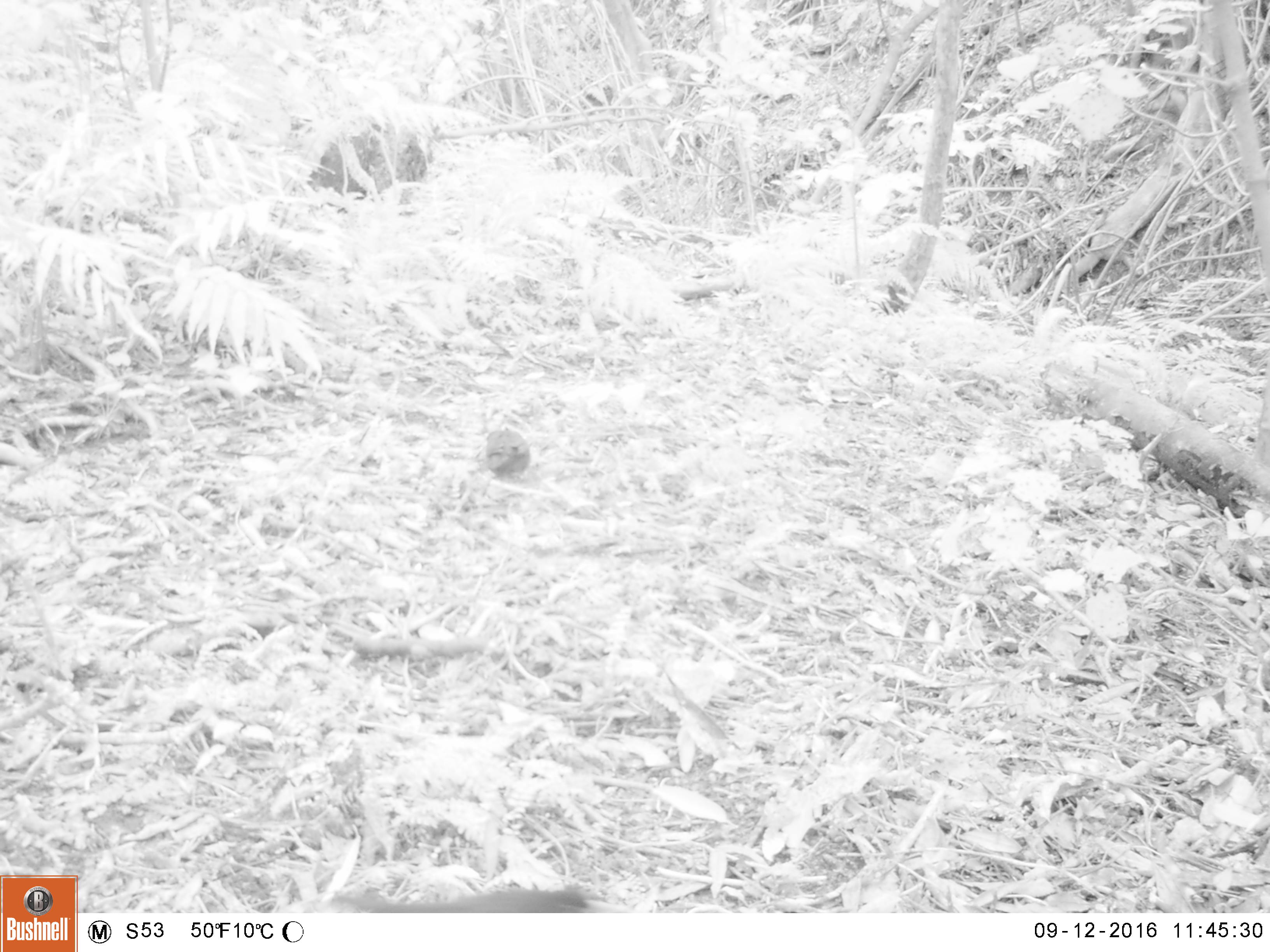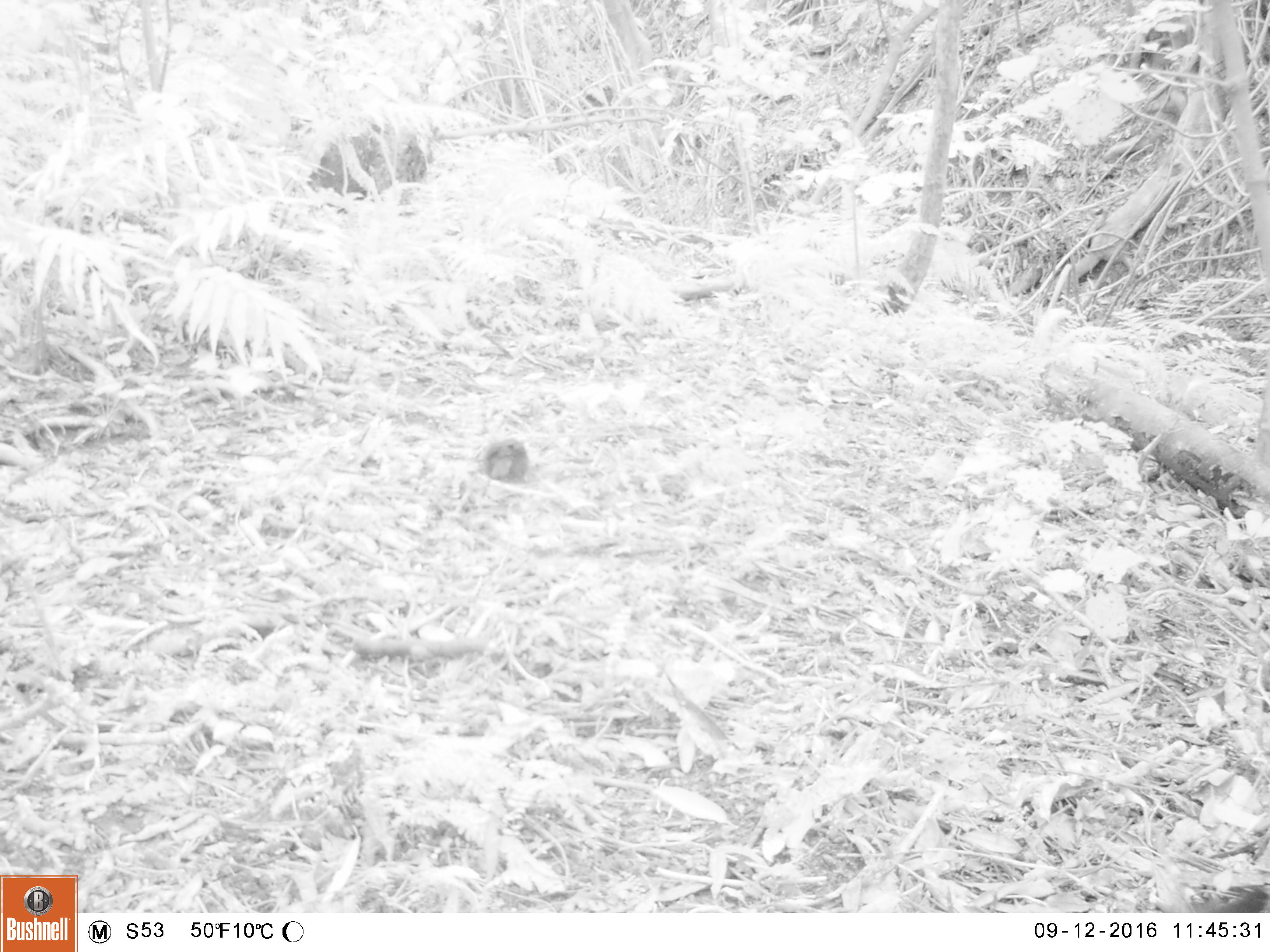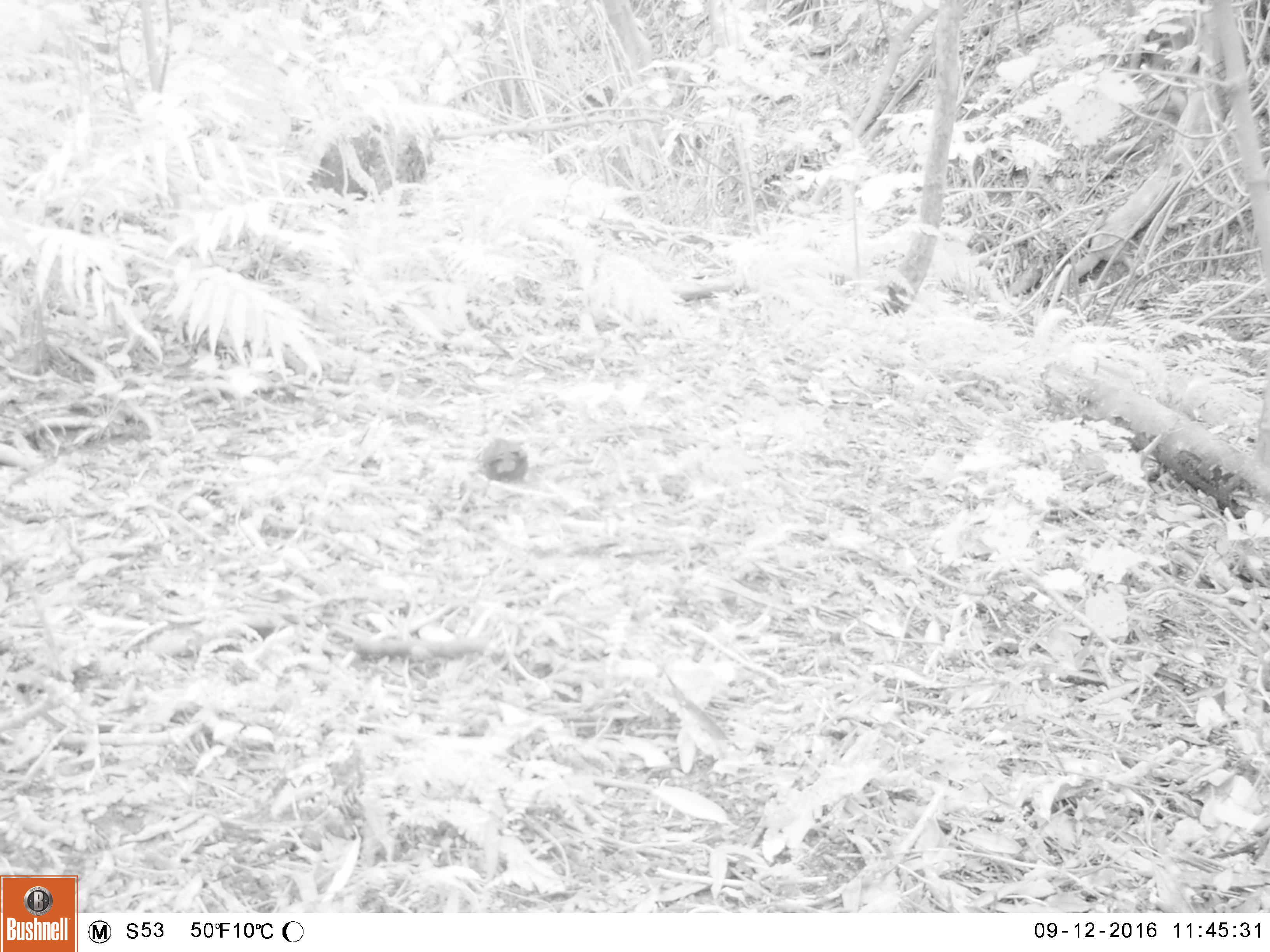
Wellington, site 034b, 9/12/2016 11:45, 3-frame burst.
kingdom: Animalia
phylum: Chordata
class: Aves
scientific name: Aves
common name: bird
Bird (Aves).